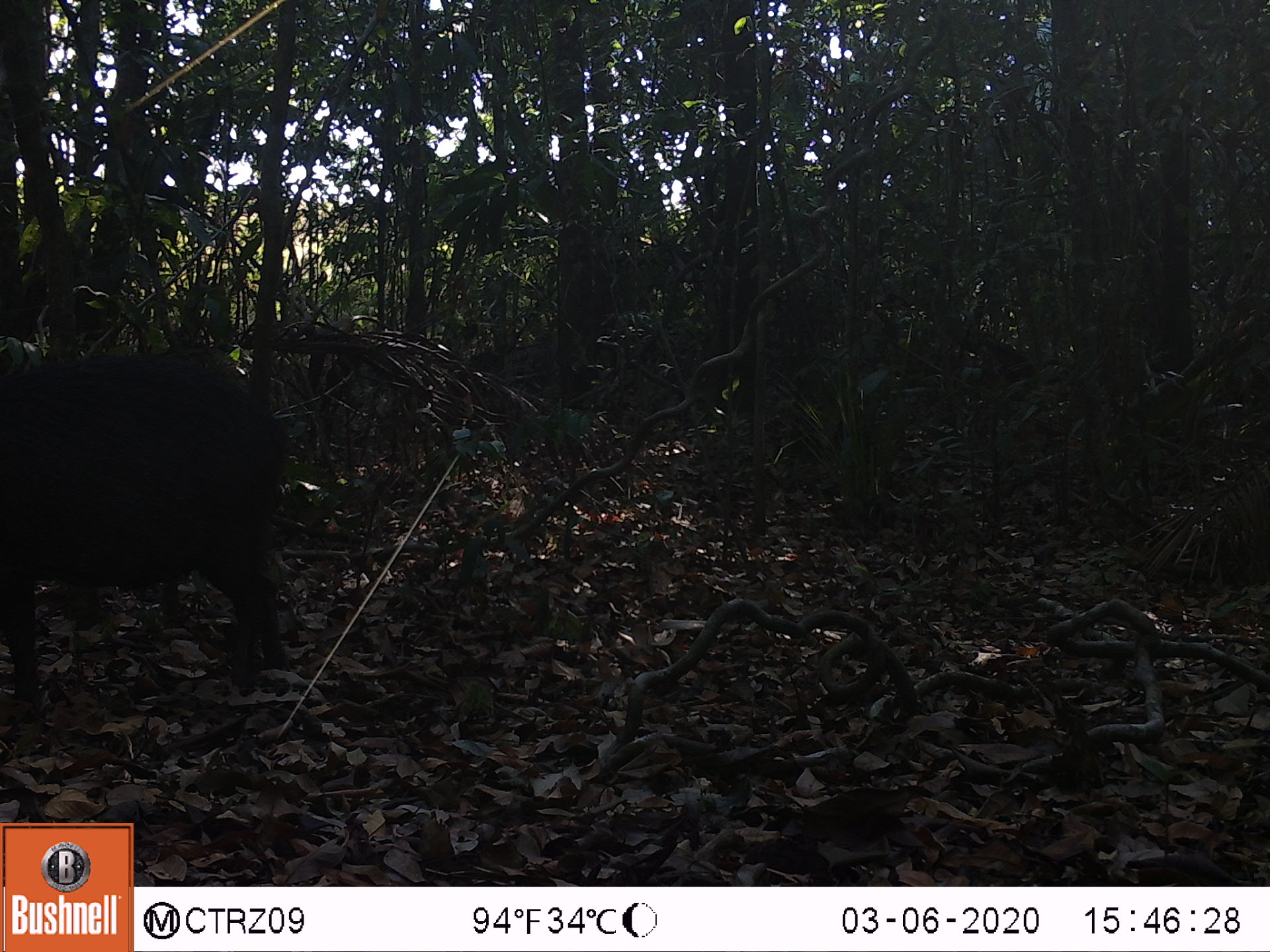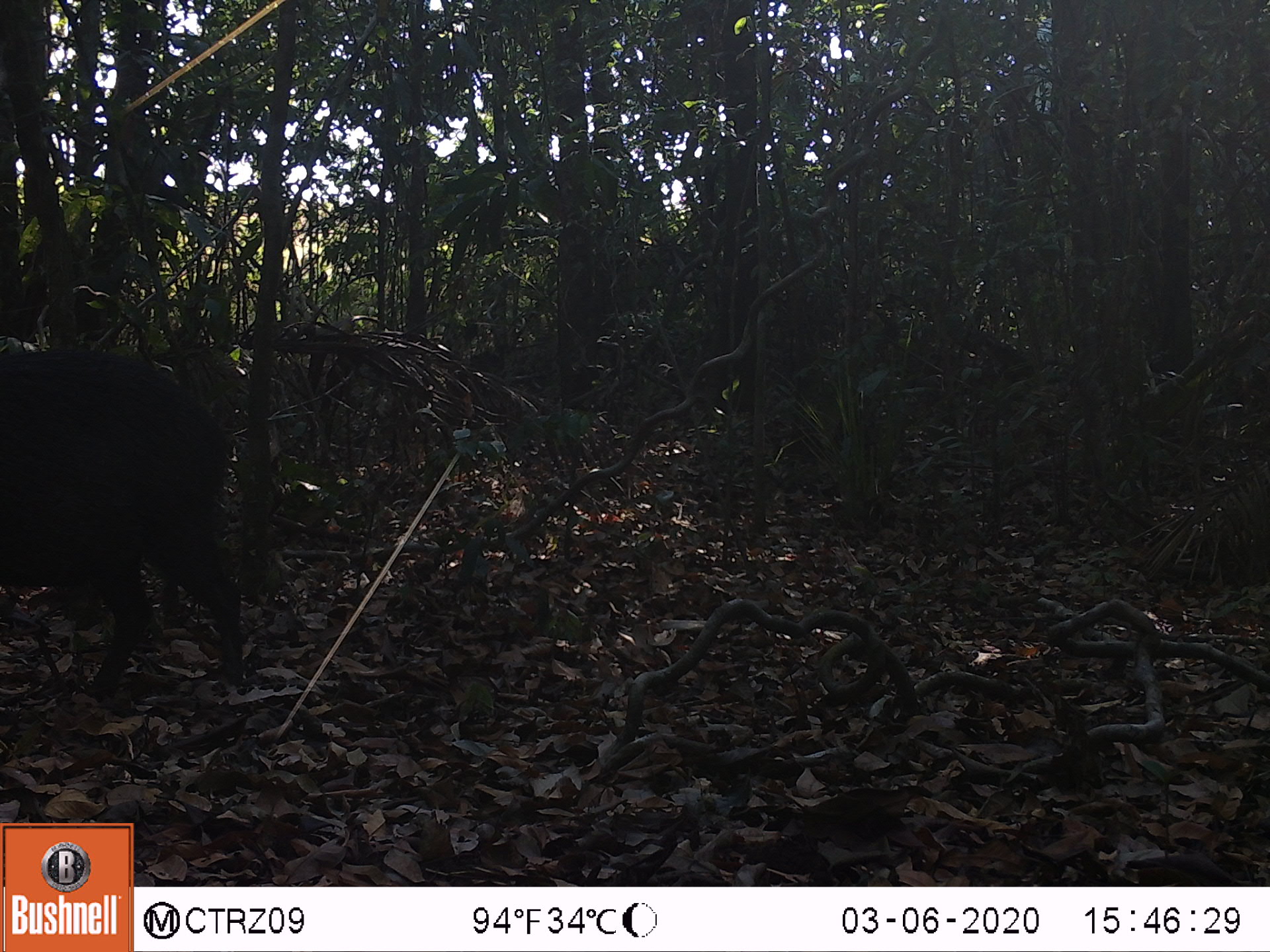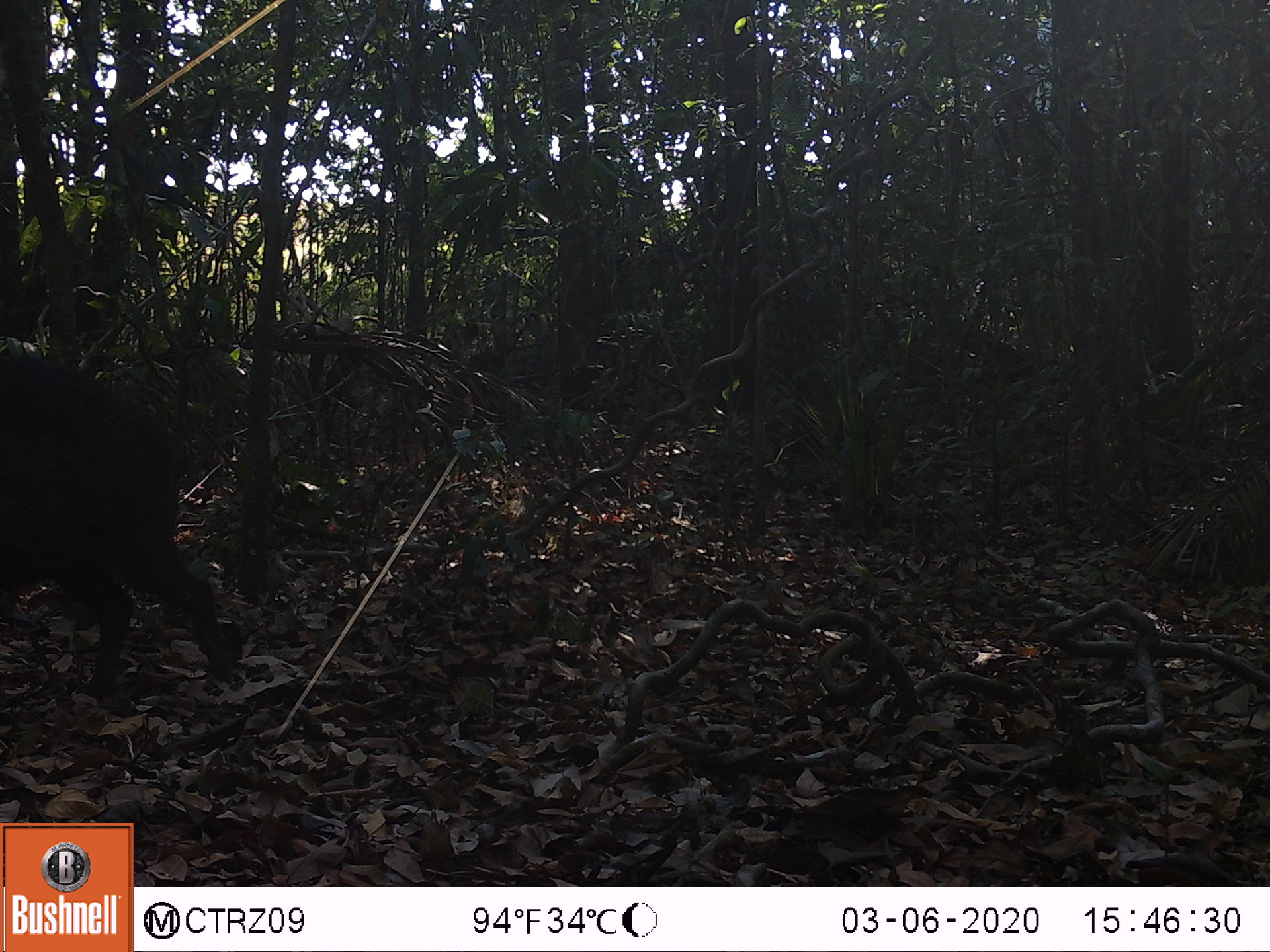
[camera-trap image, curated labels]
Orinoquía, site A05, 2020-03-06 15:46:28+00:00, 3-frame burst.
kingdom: Animalia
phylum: Chordata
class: Mammalia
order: Artiodactyla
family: Tayassuidae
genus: Pecari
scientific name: Pecari tajacu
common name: collared peccary